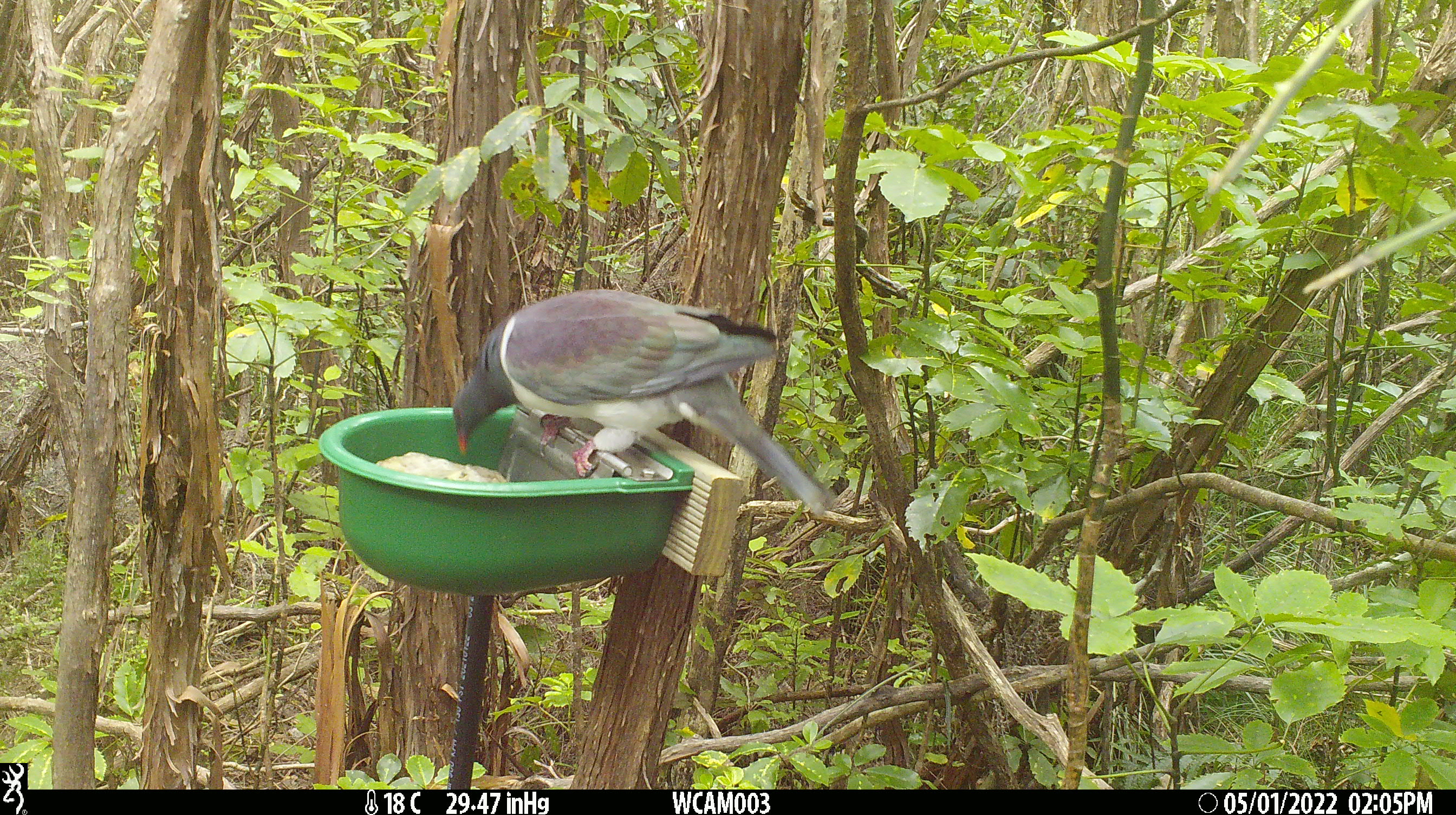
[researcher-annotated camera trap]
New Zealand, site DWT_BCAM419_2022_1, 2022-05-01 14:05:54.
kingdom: Animalia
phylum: Chordata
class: Aves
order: Columbiformes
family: Columbidae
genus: Hemiphaga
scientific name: Hemiphaga novaeseelandiae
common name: new zealand pigeon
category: kereru